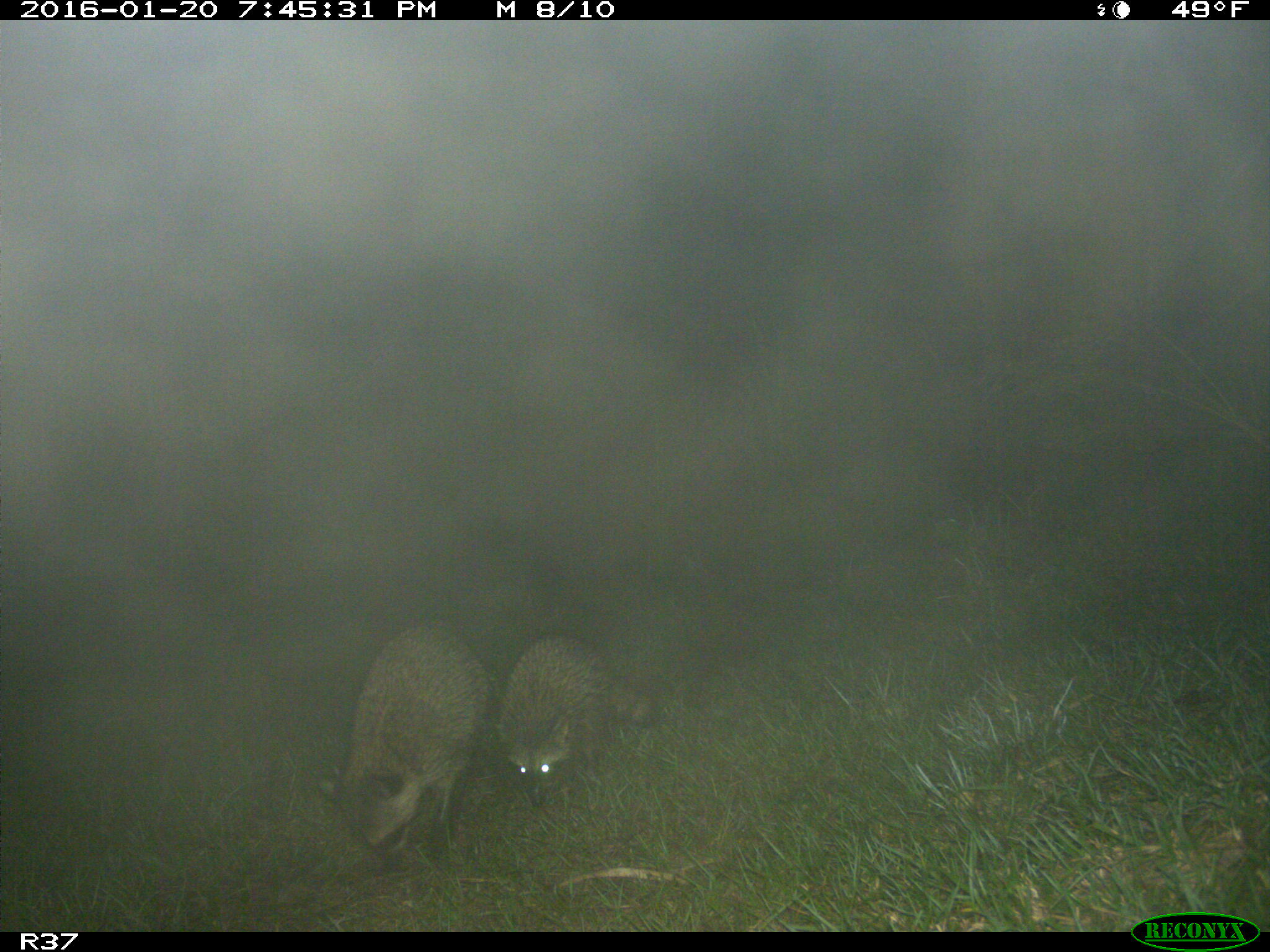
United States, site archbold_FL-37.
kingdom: Animalia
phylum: Chordata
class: Mammalia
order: Carnivora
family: Procyonidae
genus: Procyon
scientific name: Procyon lotor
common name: common raccoon